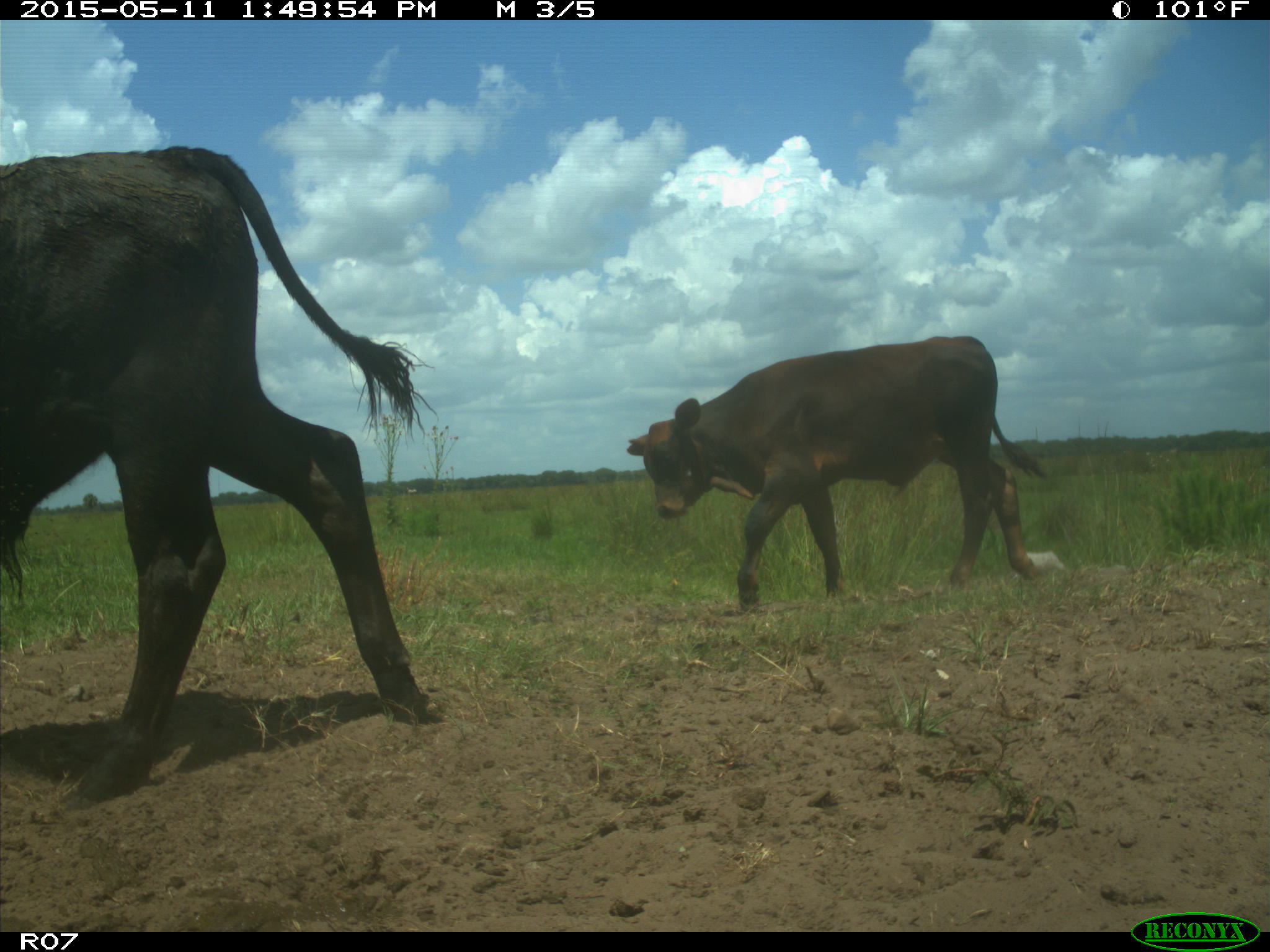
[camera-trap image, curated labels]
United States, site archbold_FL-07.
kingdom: Animalia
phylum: Chordata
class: Mammalia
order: Artiodactyla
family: Bovidae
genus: Bos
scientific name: Bos taurus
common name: domestic cow